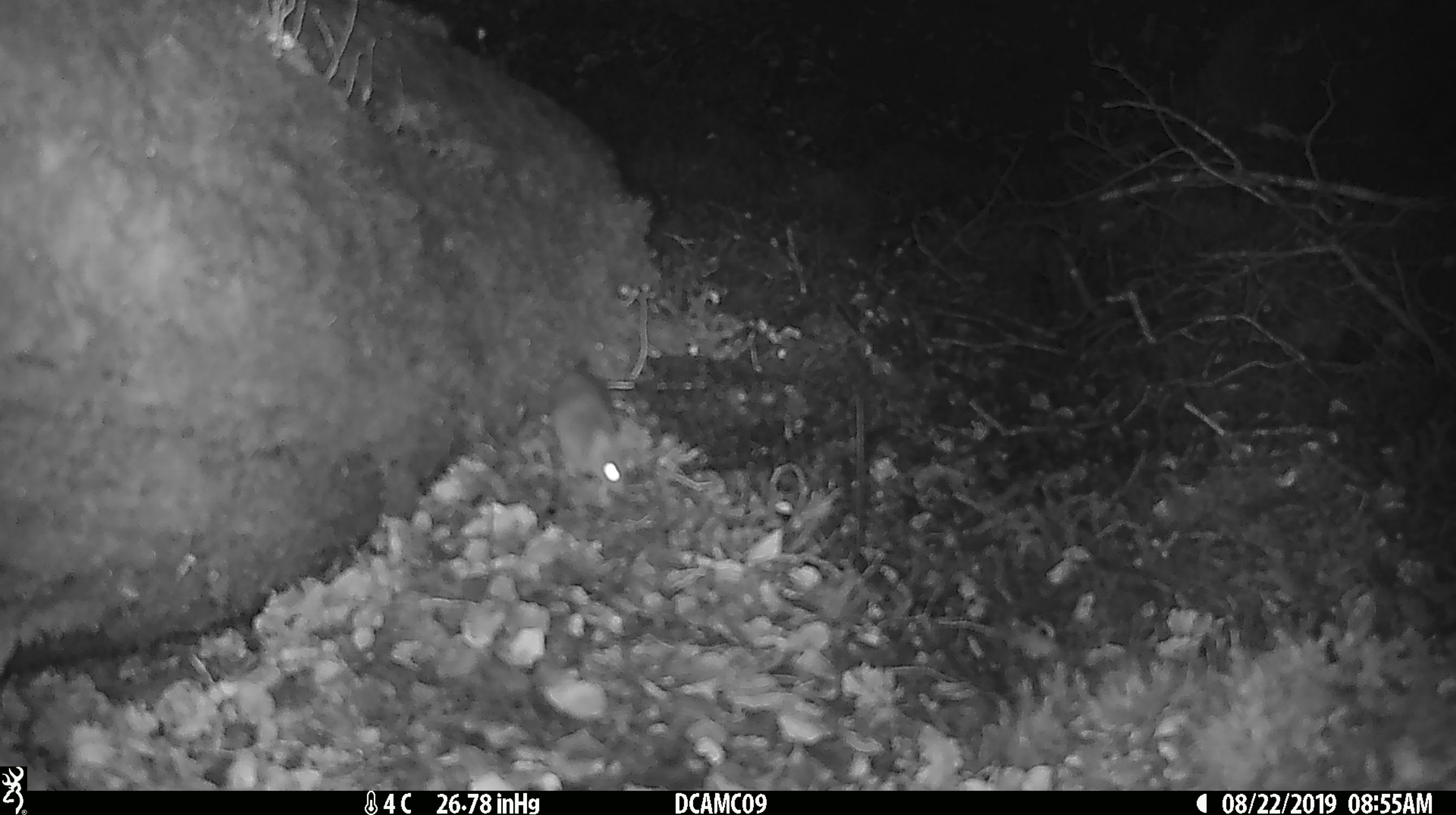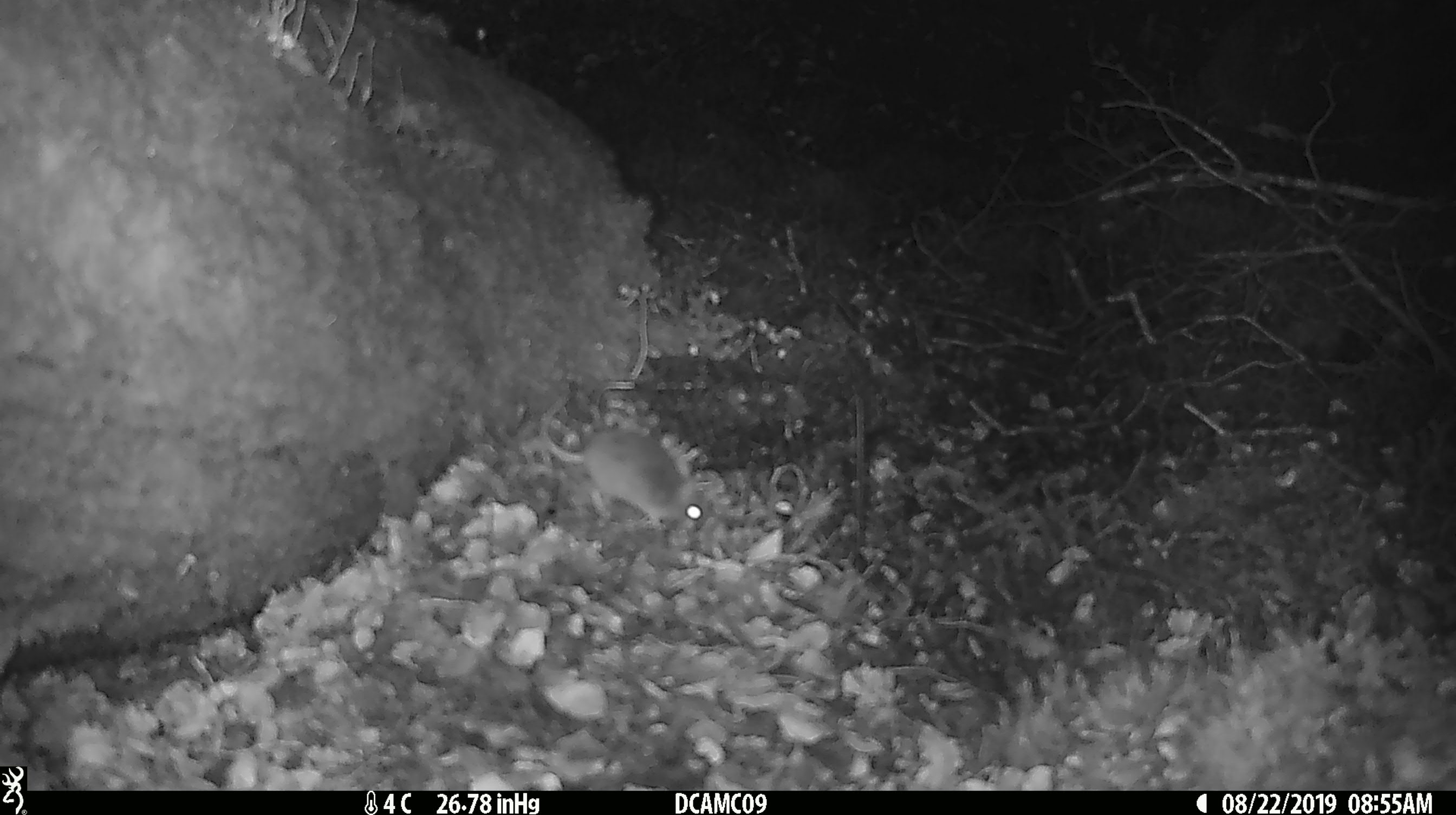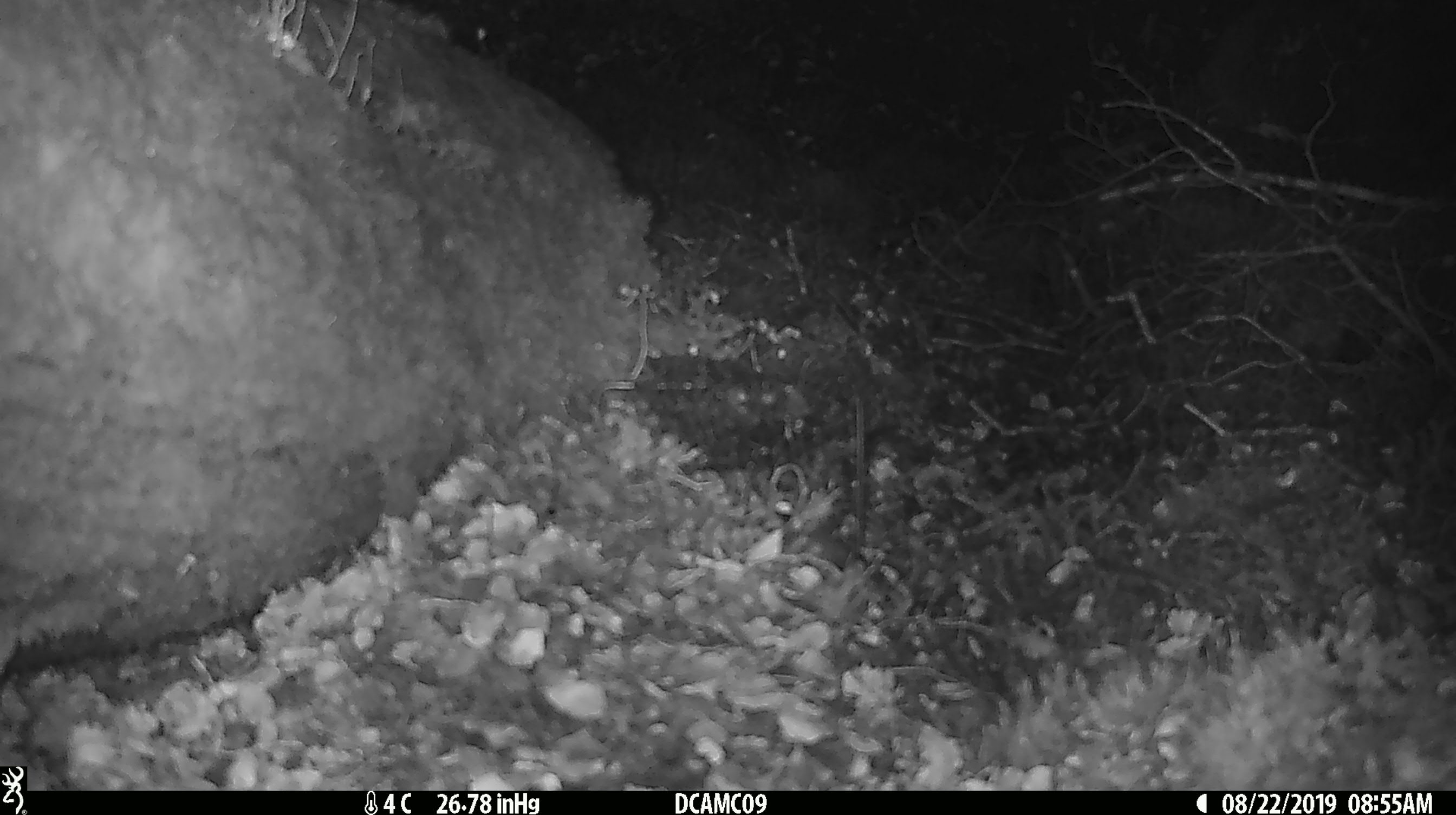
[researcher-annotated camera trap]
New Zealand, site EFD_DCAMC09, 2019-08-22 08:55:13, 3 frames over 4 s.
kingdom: Animalia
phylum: Chordata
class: Mammalia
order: Rodentia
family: Muridae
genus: Mus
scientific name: Mus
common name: mouse